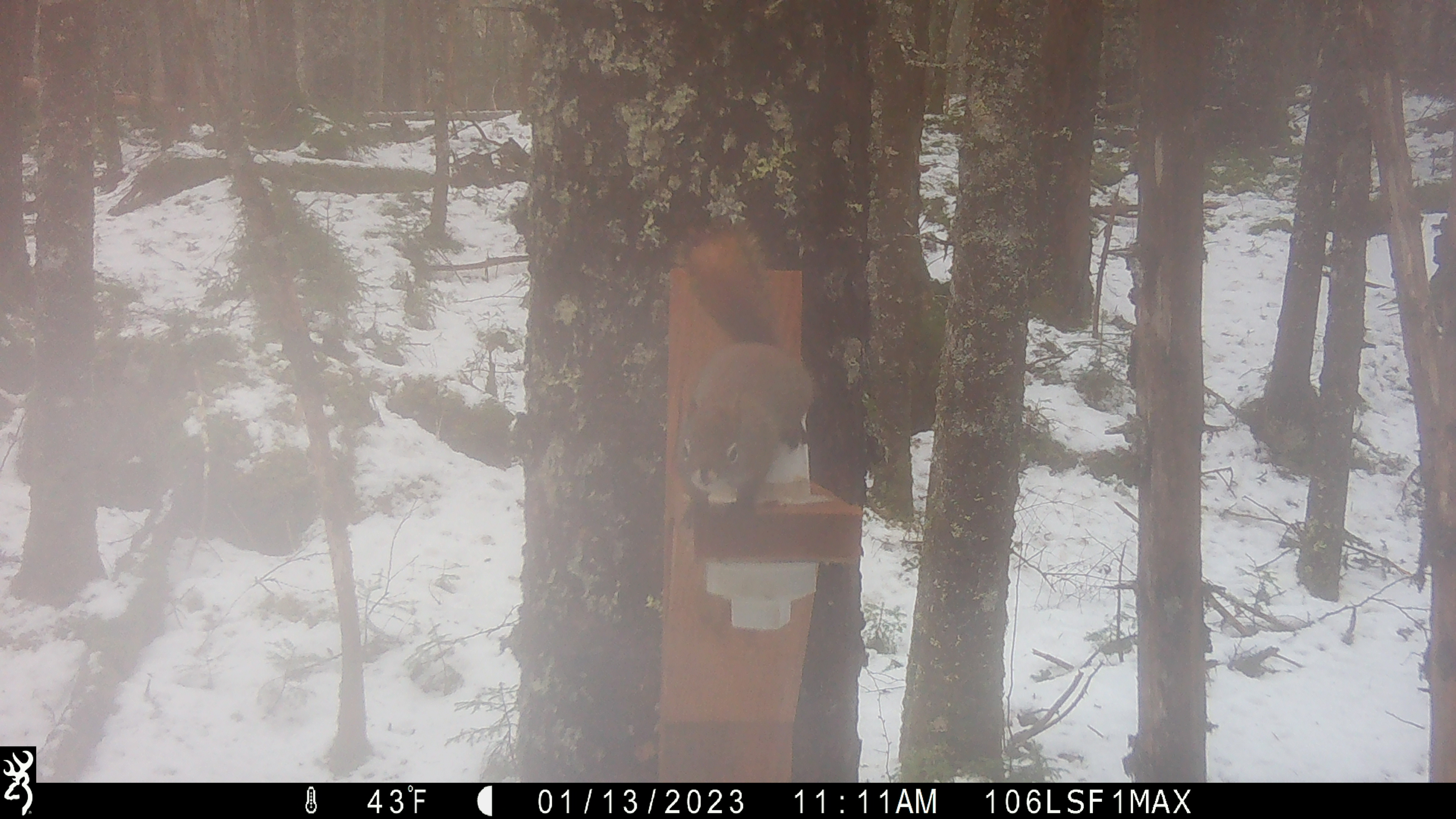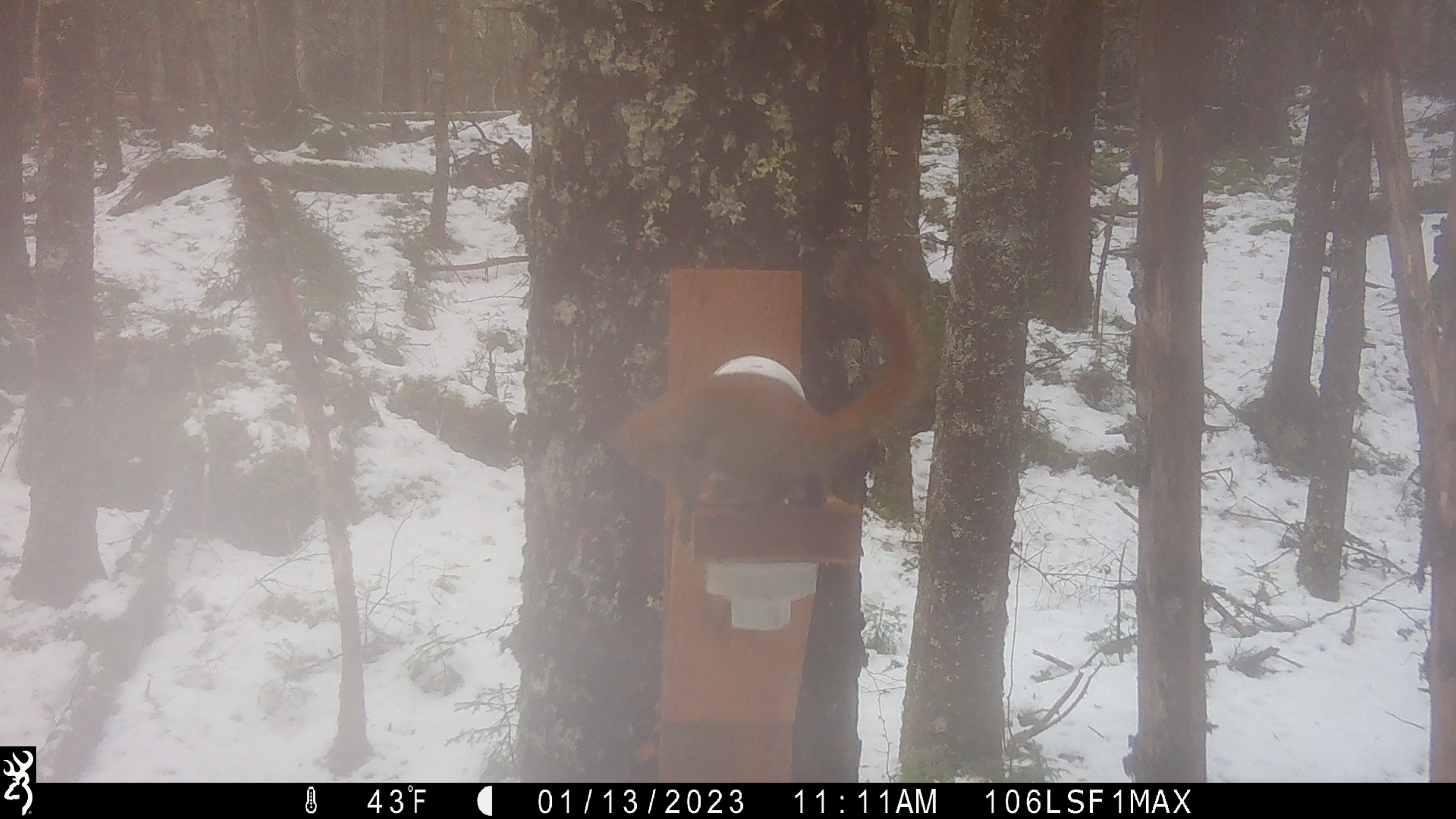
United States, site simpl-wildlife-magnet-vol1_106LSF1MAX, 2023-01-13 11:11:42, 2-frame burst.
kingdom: Animalia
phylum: Chordata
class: Mammalia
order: Rodentia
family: Sciuridae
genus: Tamiasciurus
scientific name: Tamiasciurus hudsonicus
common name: red squirrel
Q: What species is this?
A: Red squirrel (Tamiasciurus hudsonicus).